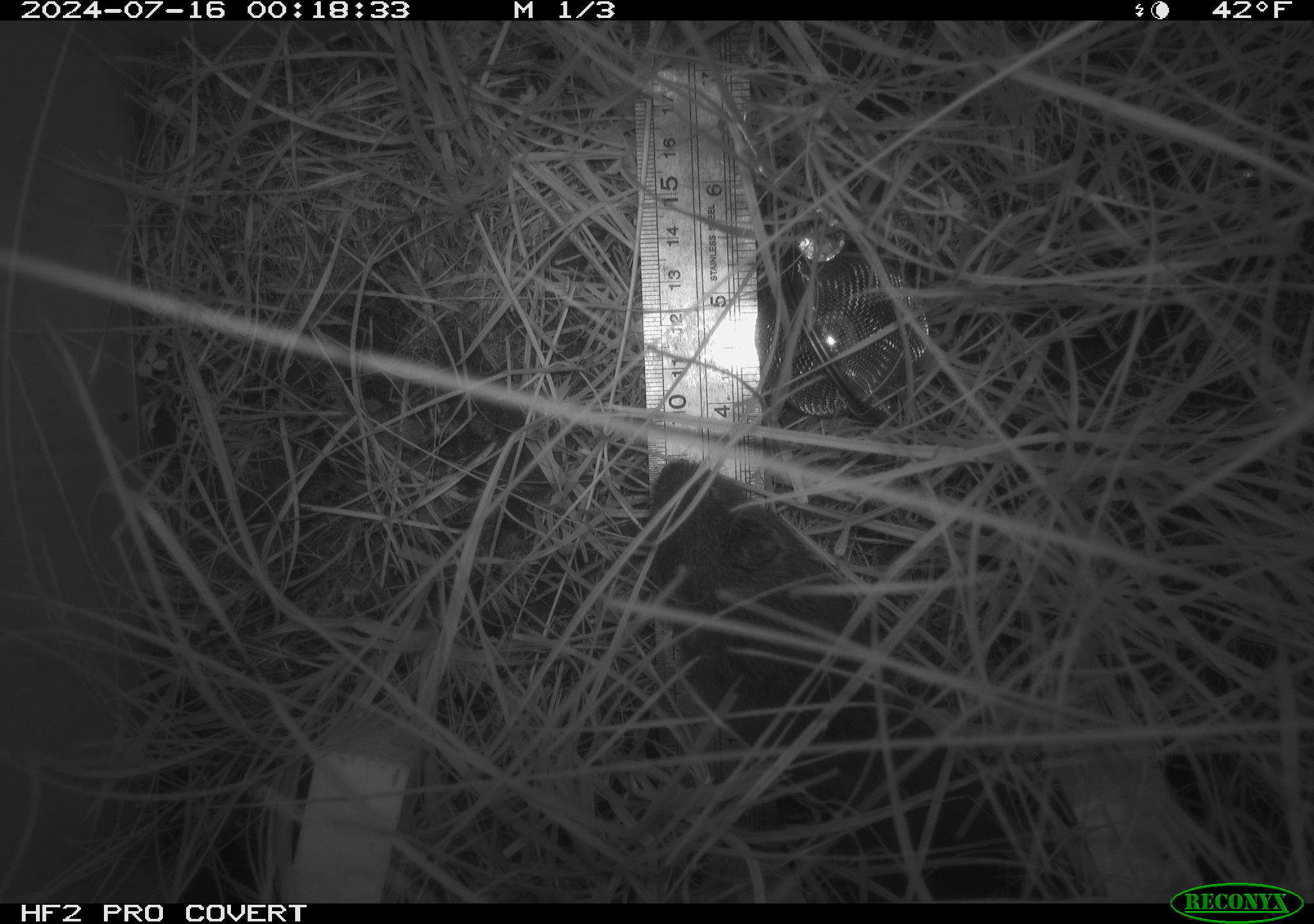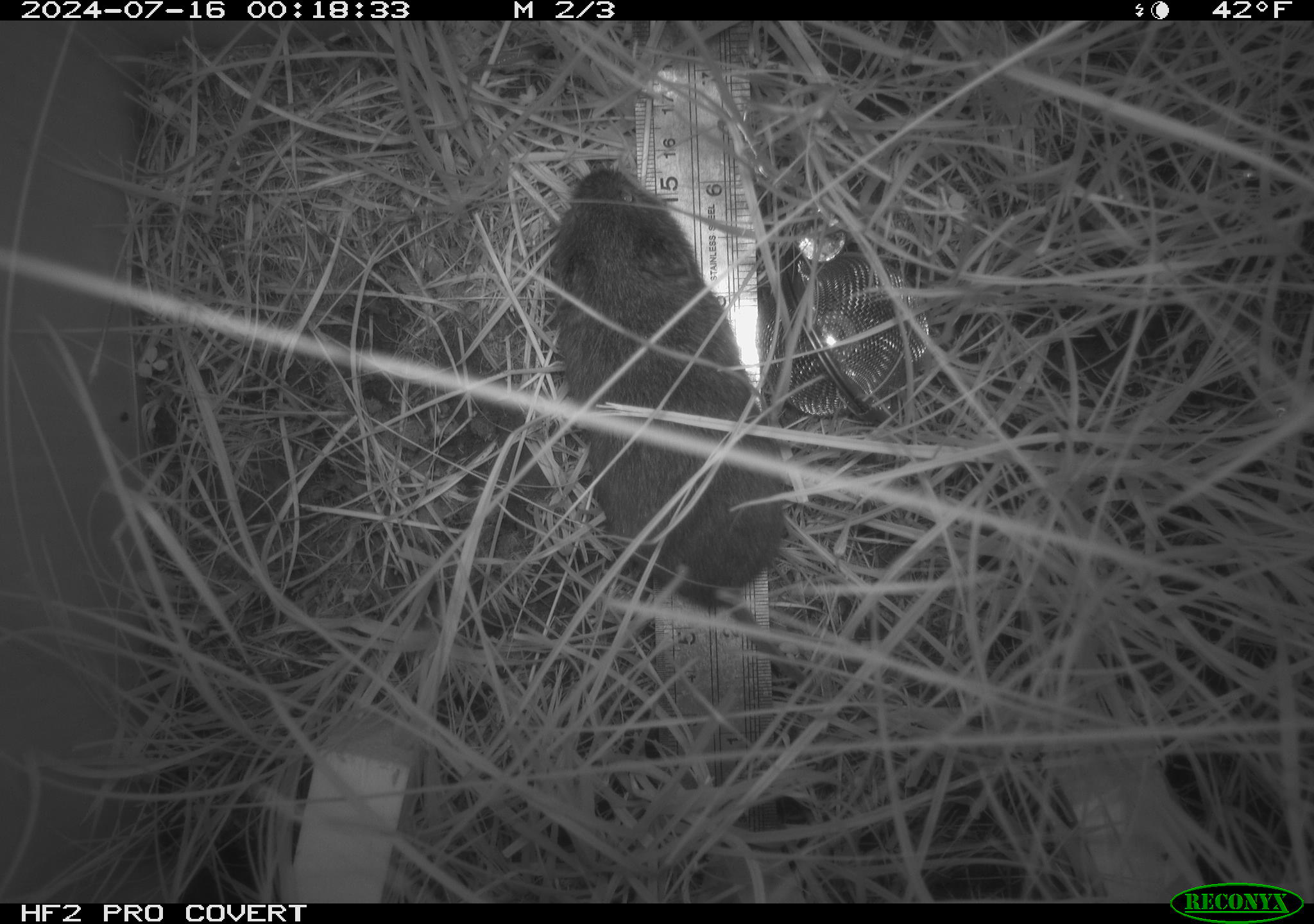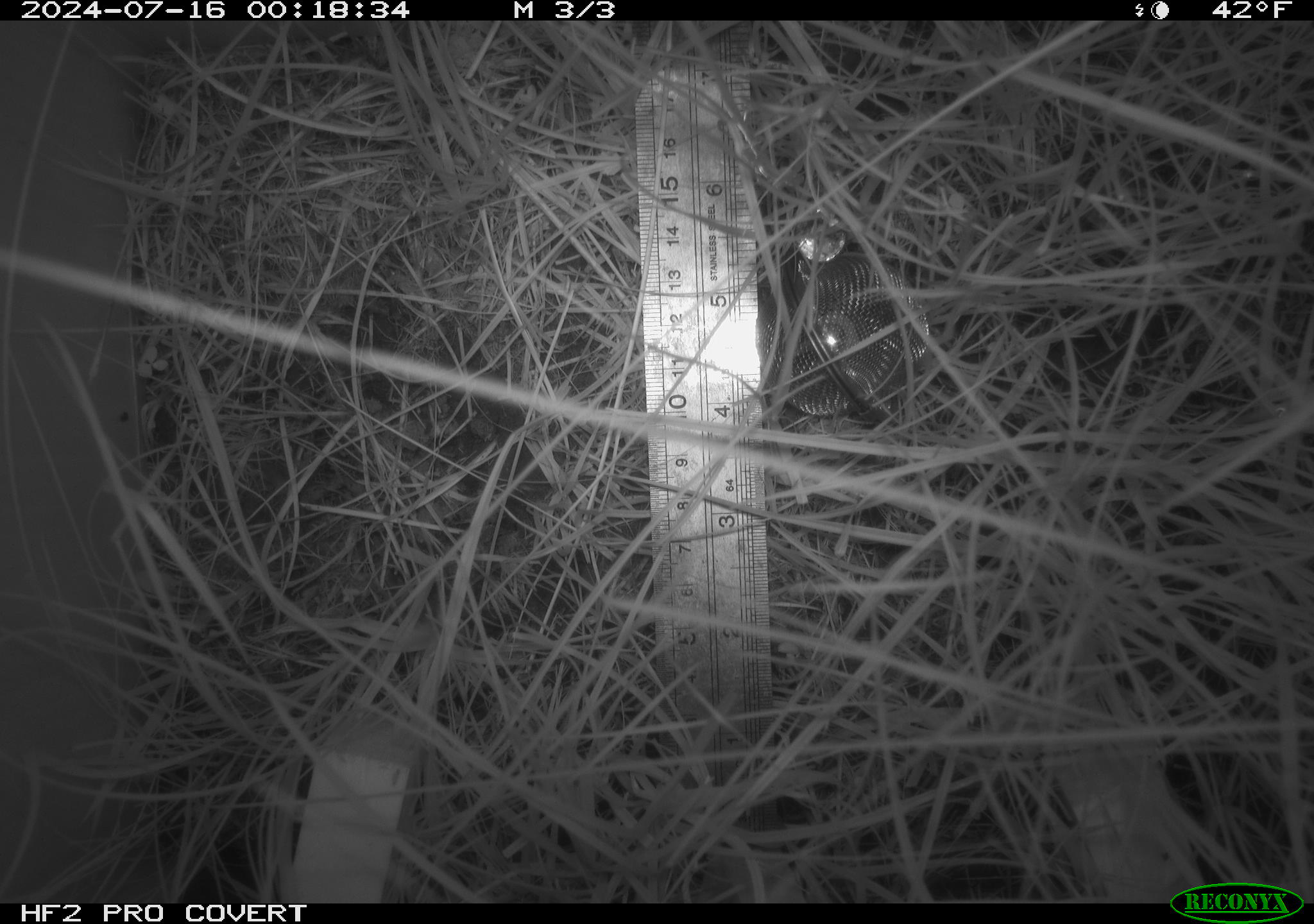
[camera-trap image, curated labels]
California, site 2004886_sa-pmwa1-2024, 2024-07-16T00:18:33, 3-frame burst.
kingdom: Animalia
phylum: Chordata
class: Mammalia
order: Rodentia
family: Cricetidae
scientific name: Arvicolinae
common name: voles, lemmings, and muskrats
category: arvicolinae subfamily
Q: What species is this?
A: Arvicolinae subfamily (voles, lemmings, and muskrats) (Arvicolinae).